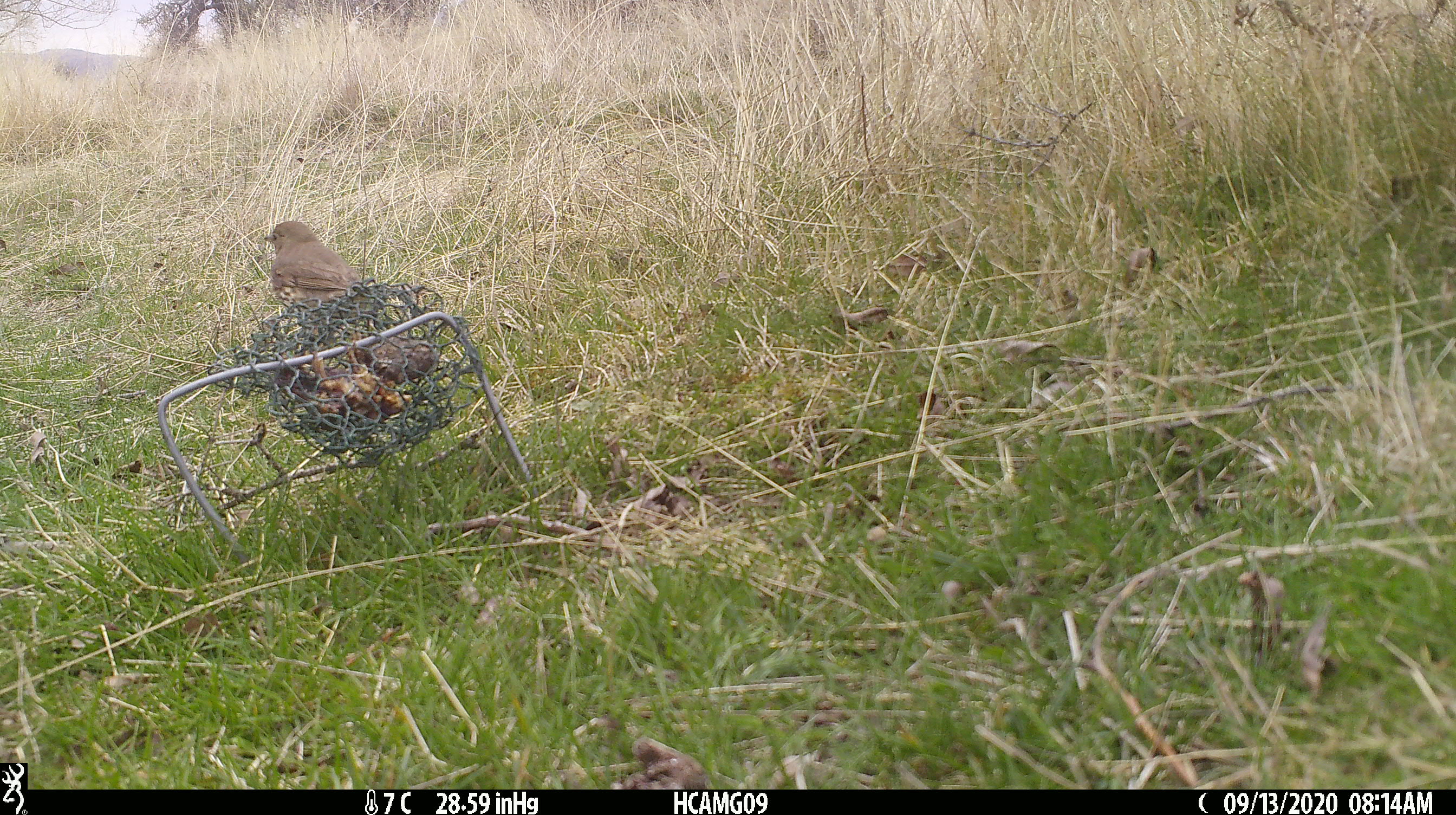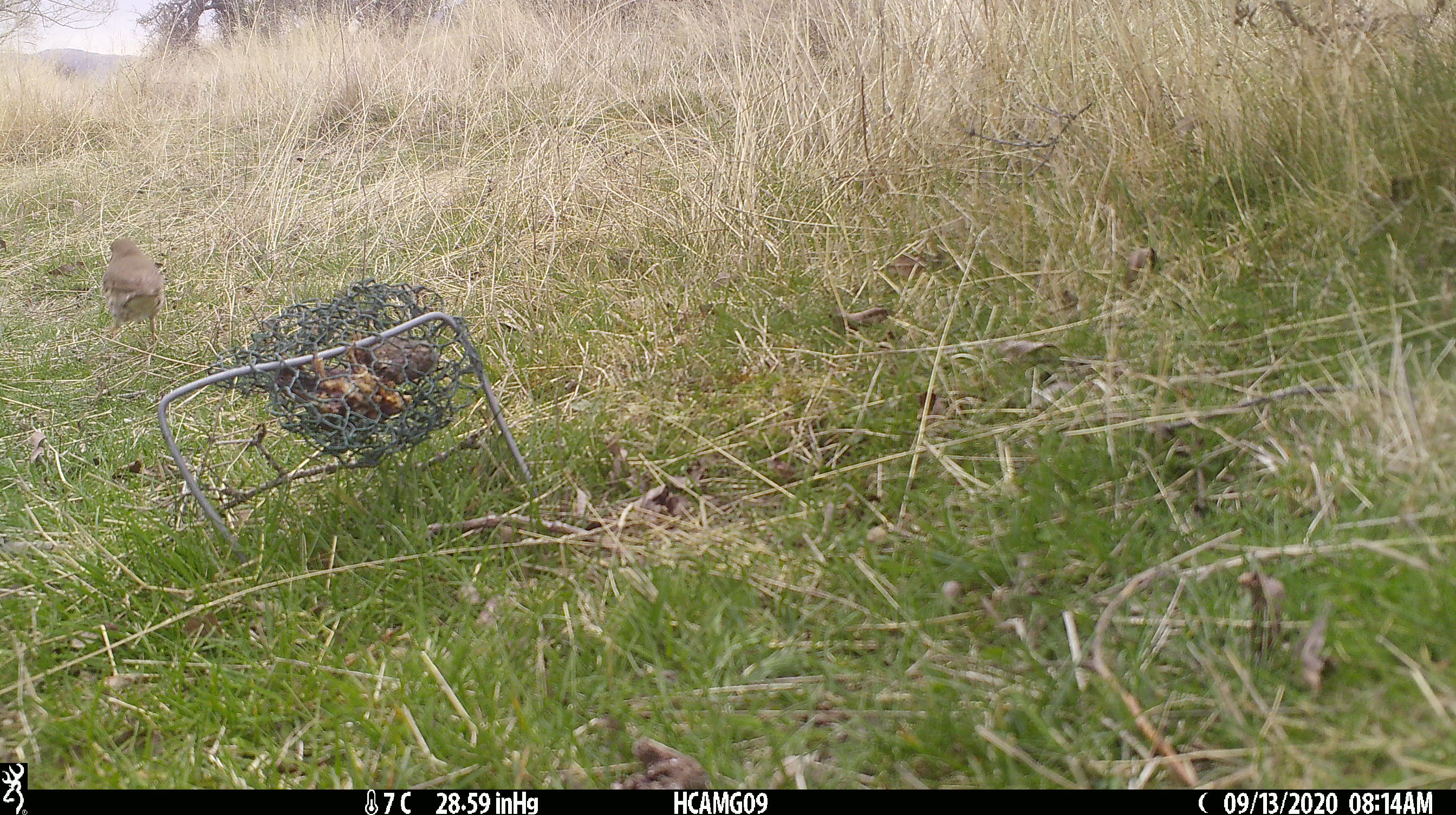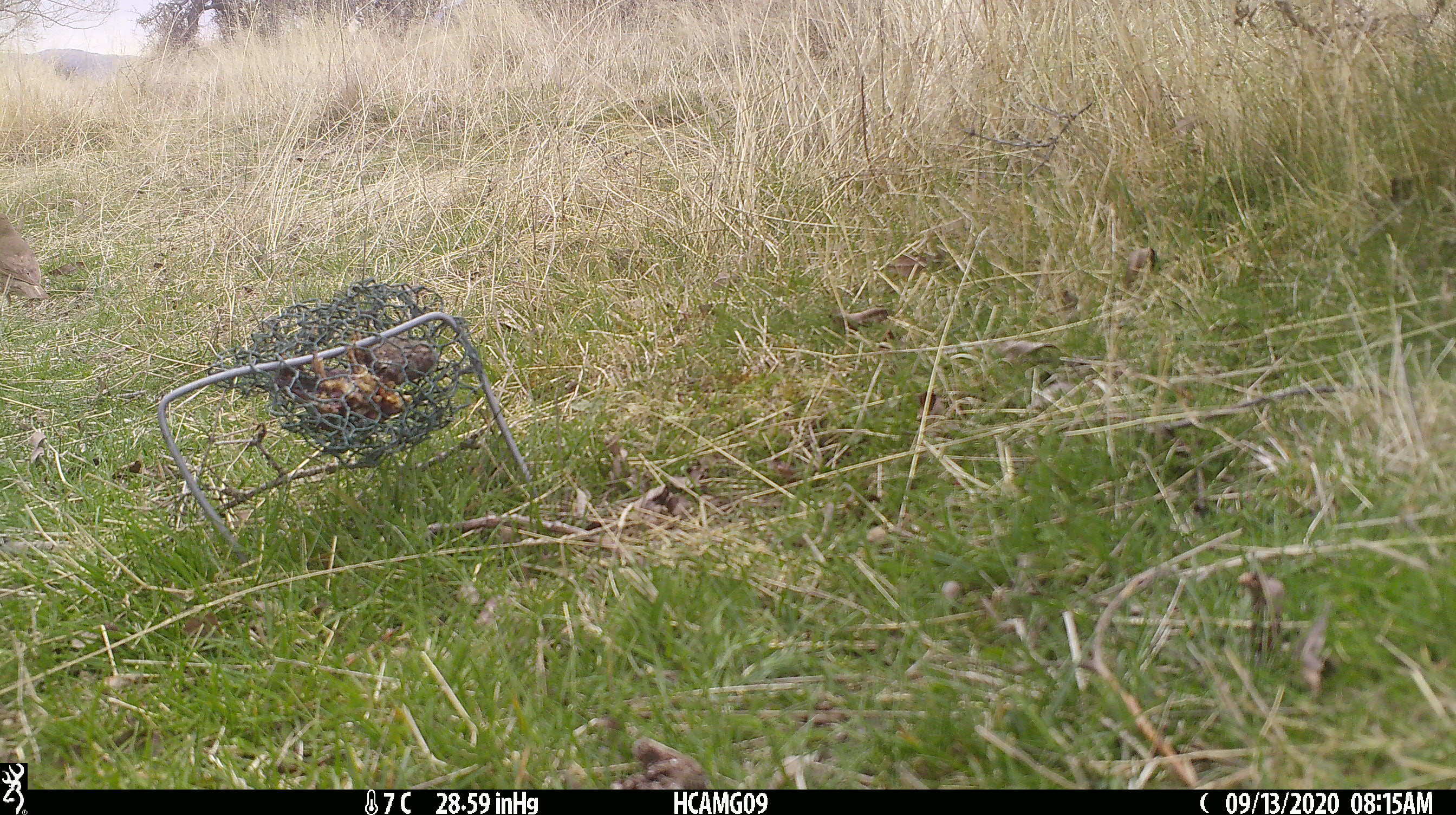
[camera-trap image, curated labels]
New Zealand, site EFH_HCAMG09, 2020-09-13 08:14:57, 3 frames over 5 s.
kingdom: Animalia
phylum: Chordata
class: Aves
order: Passeriformes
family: Turdidae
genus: Turdus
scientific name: Turdus philomelos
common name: song thrush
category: thrush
Thrush (song thrush) (Turdus philomelos).